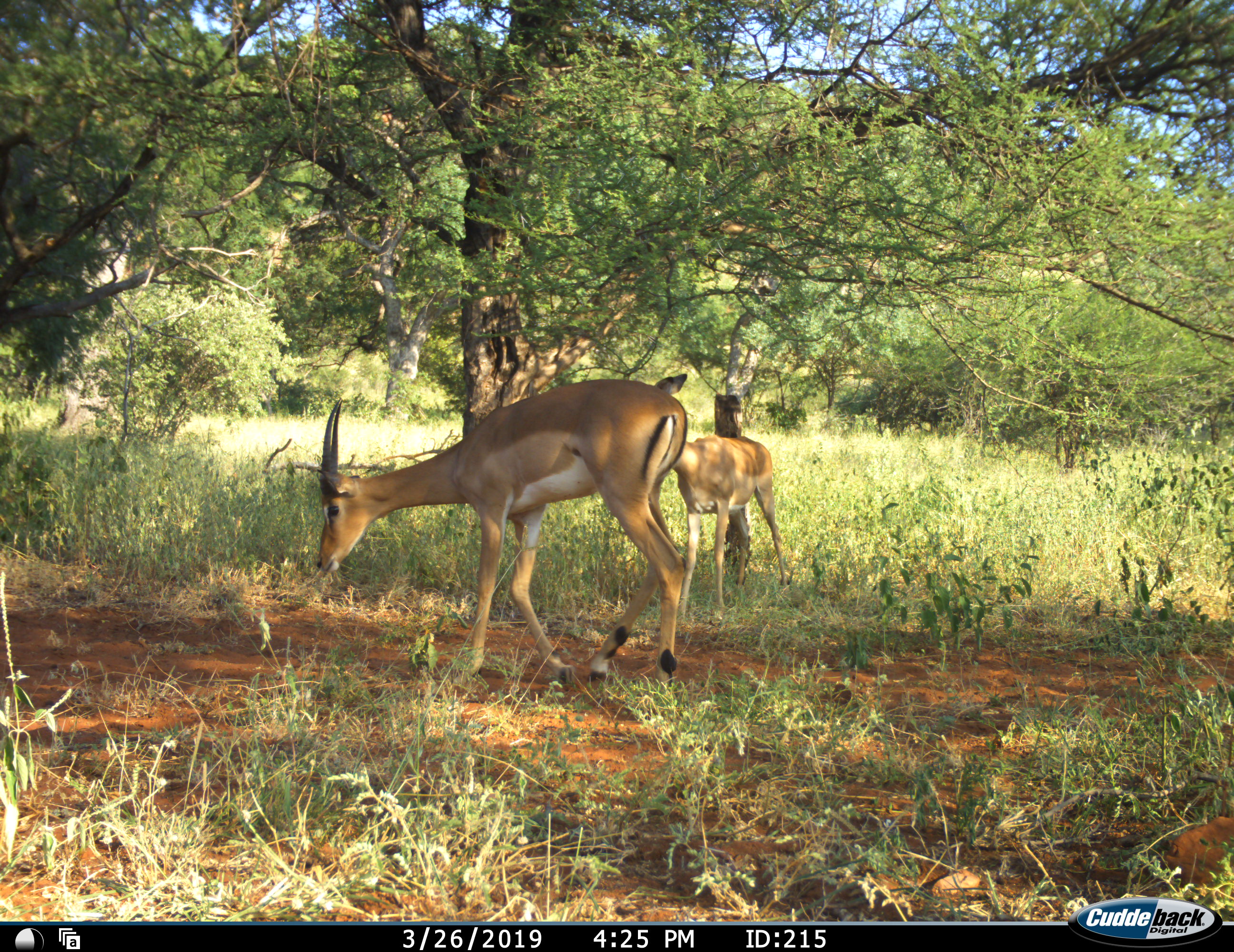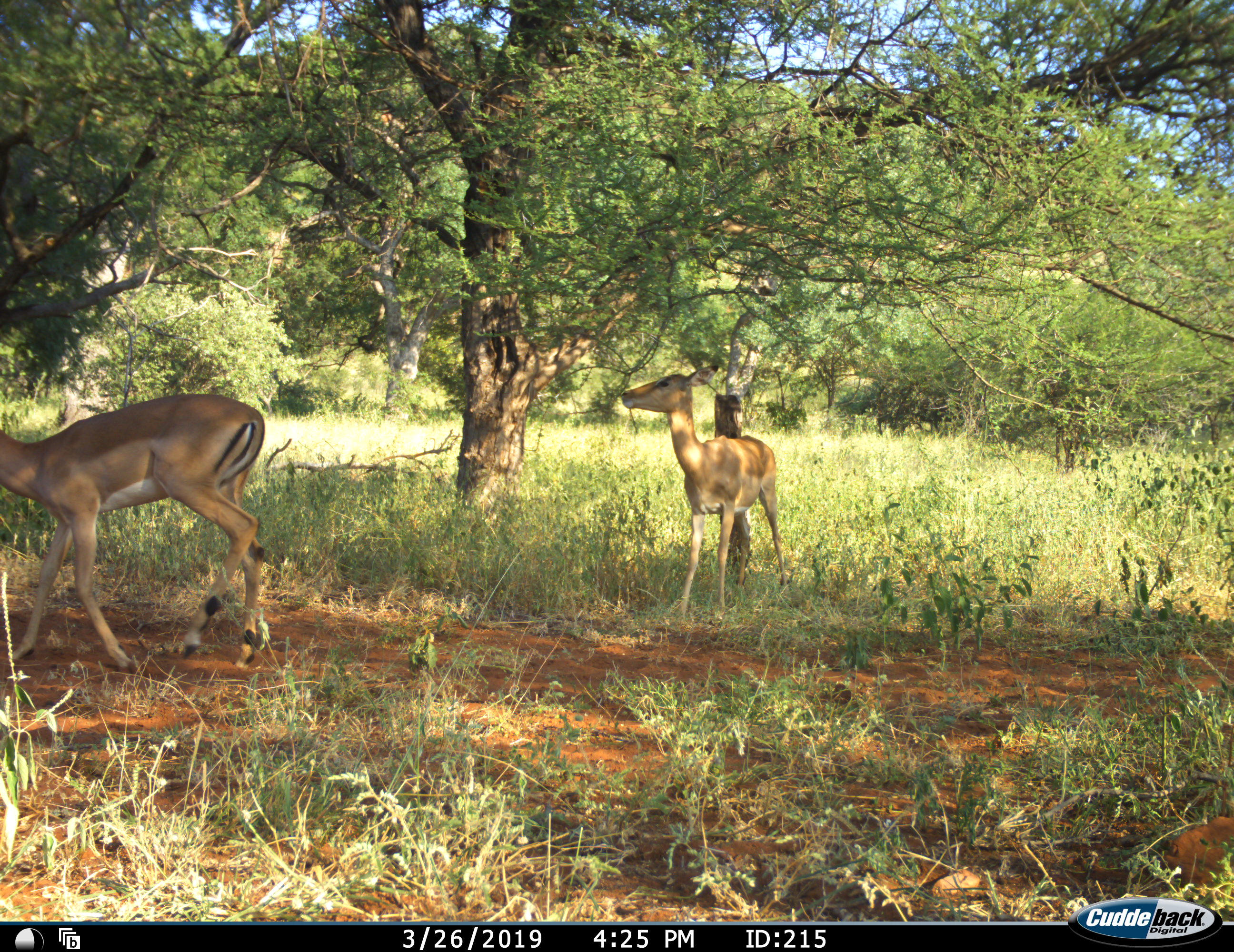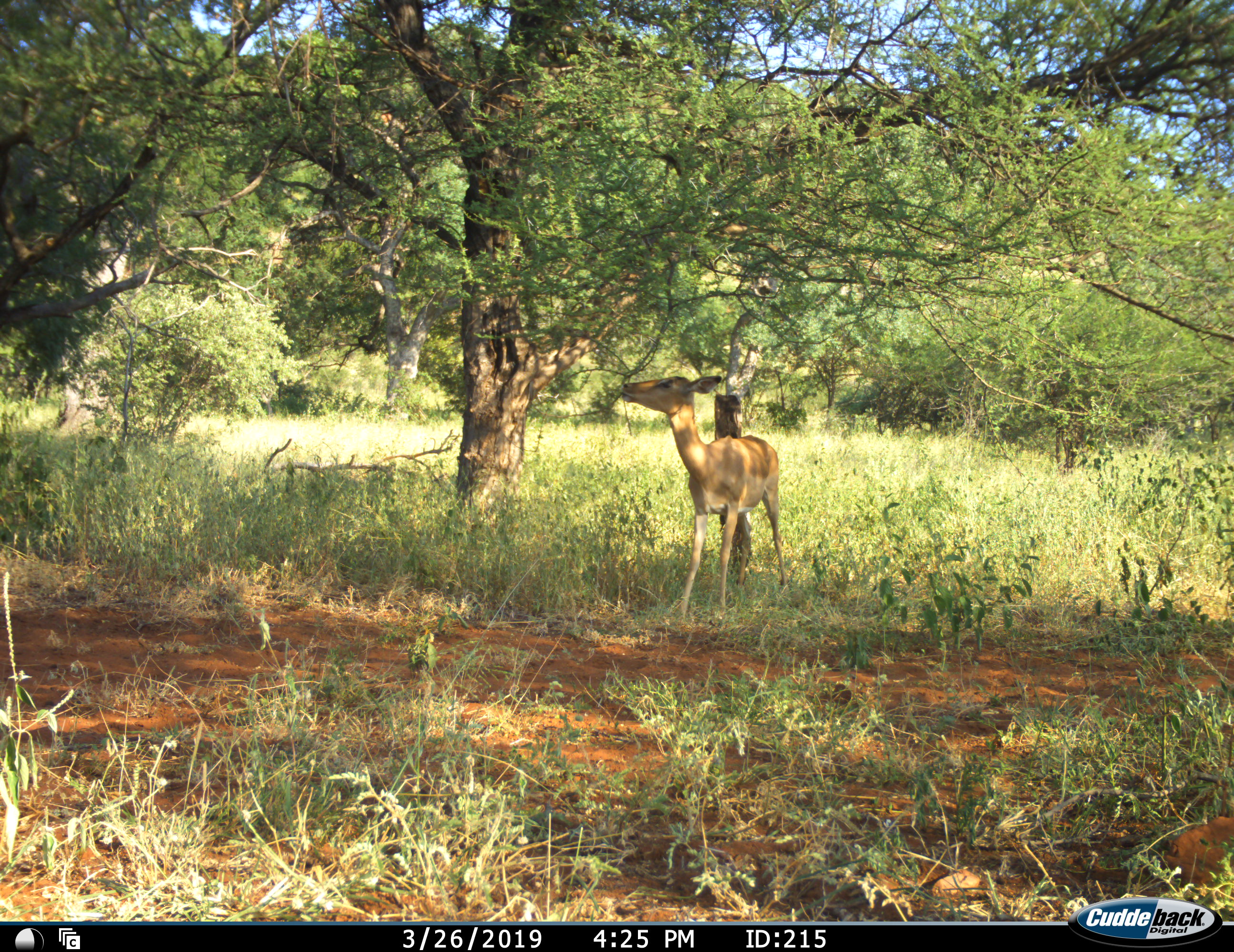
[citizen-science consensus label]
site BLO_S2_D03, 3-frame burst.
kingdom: Animalia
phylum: Chordata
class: Mammalia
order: Artiodactyla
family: Bovidae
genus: Aepyceros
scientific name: Aepyceros melampus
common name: impala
Impala (Aepyceros melampus), count 2. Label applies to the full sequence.